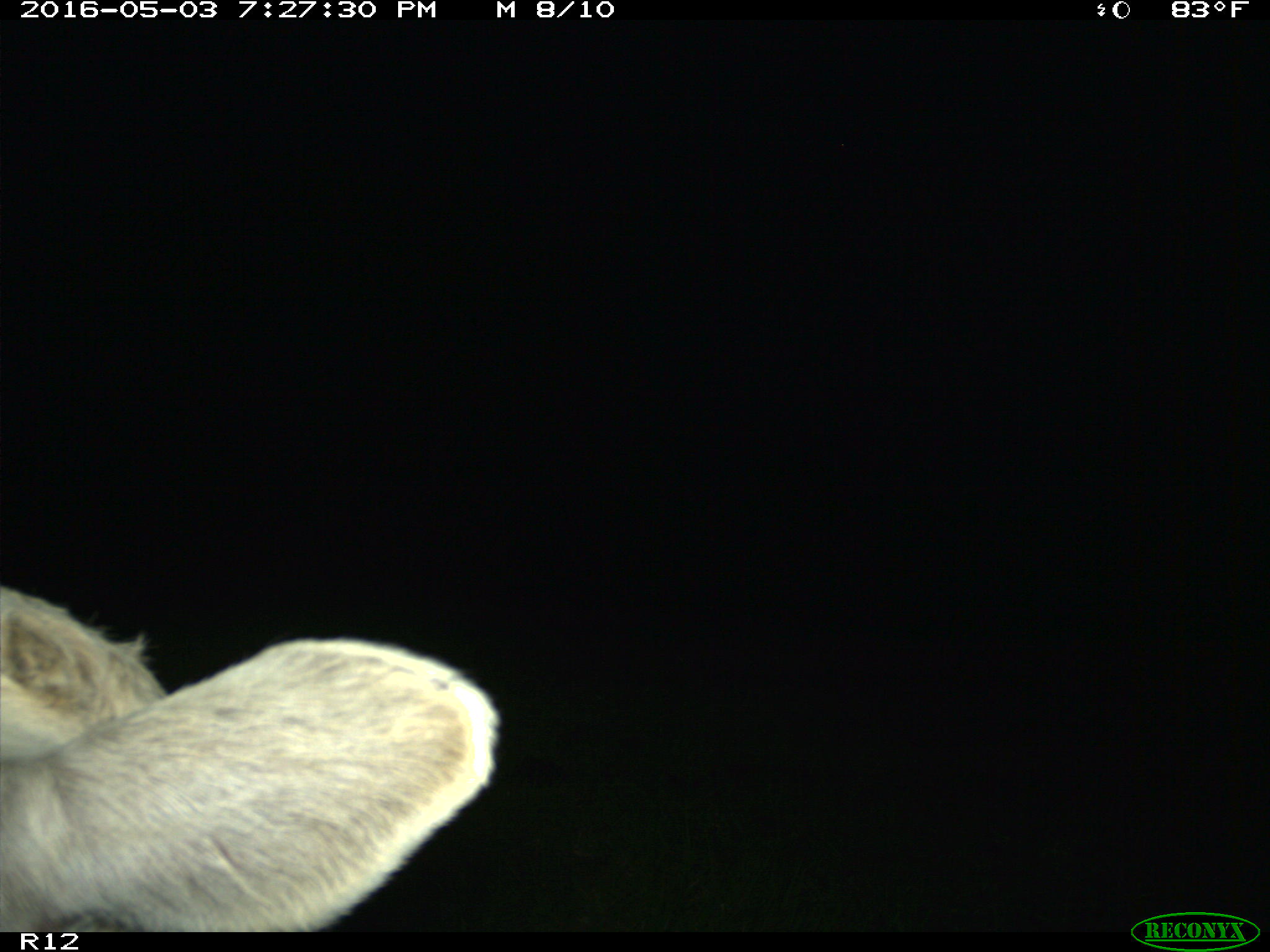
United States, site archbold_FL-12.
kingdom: Animalia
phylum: Chordata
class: Mammalia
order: Artiodactyla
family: Bovidae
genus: Bos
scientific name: Bos taurus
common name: domestic cow